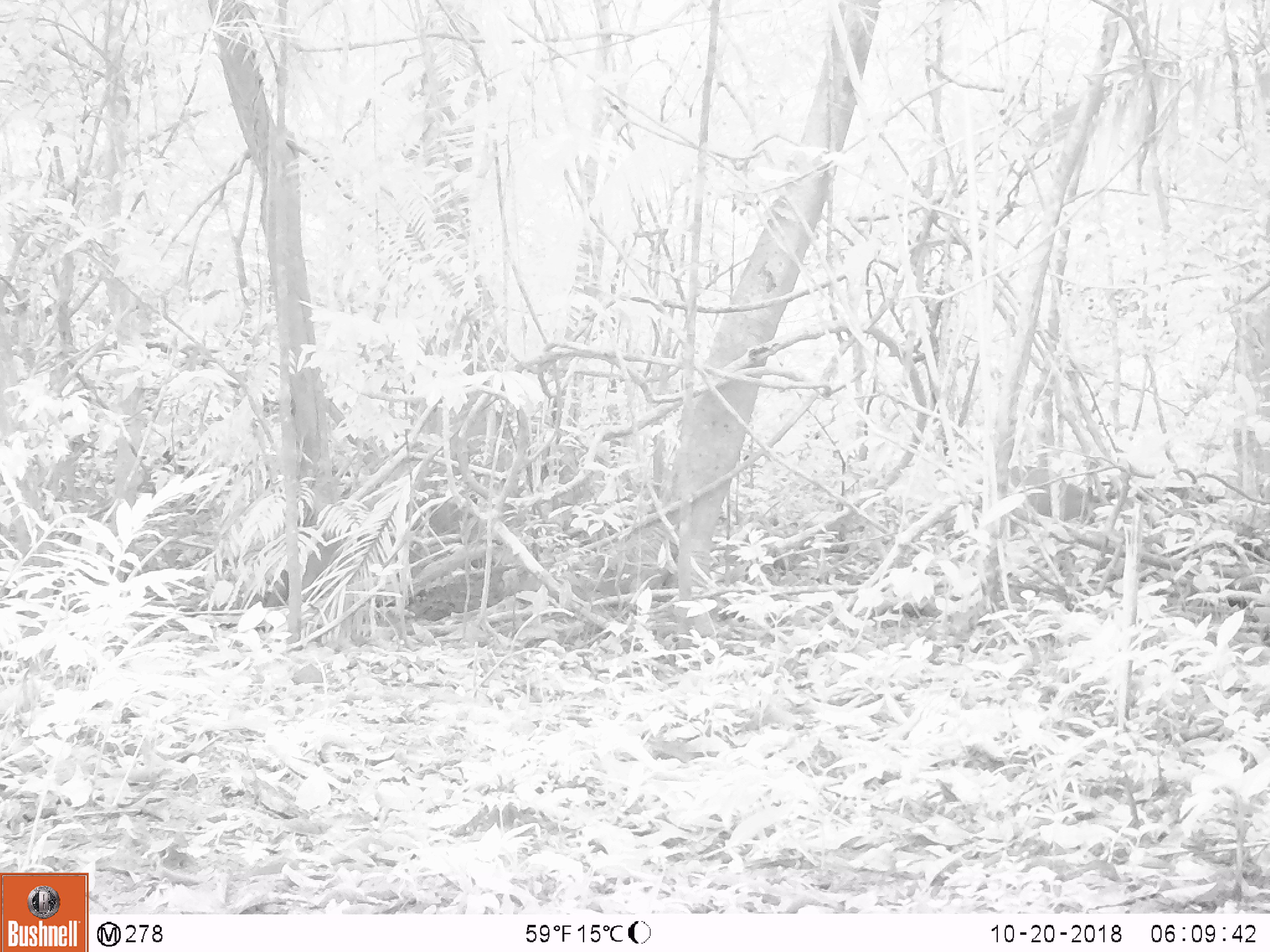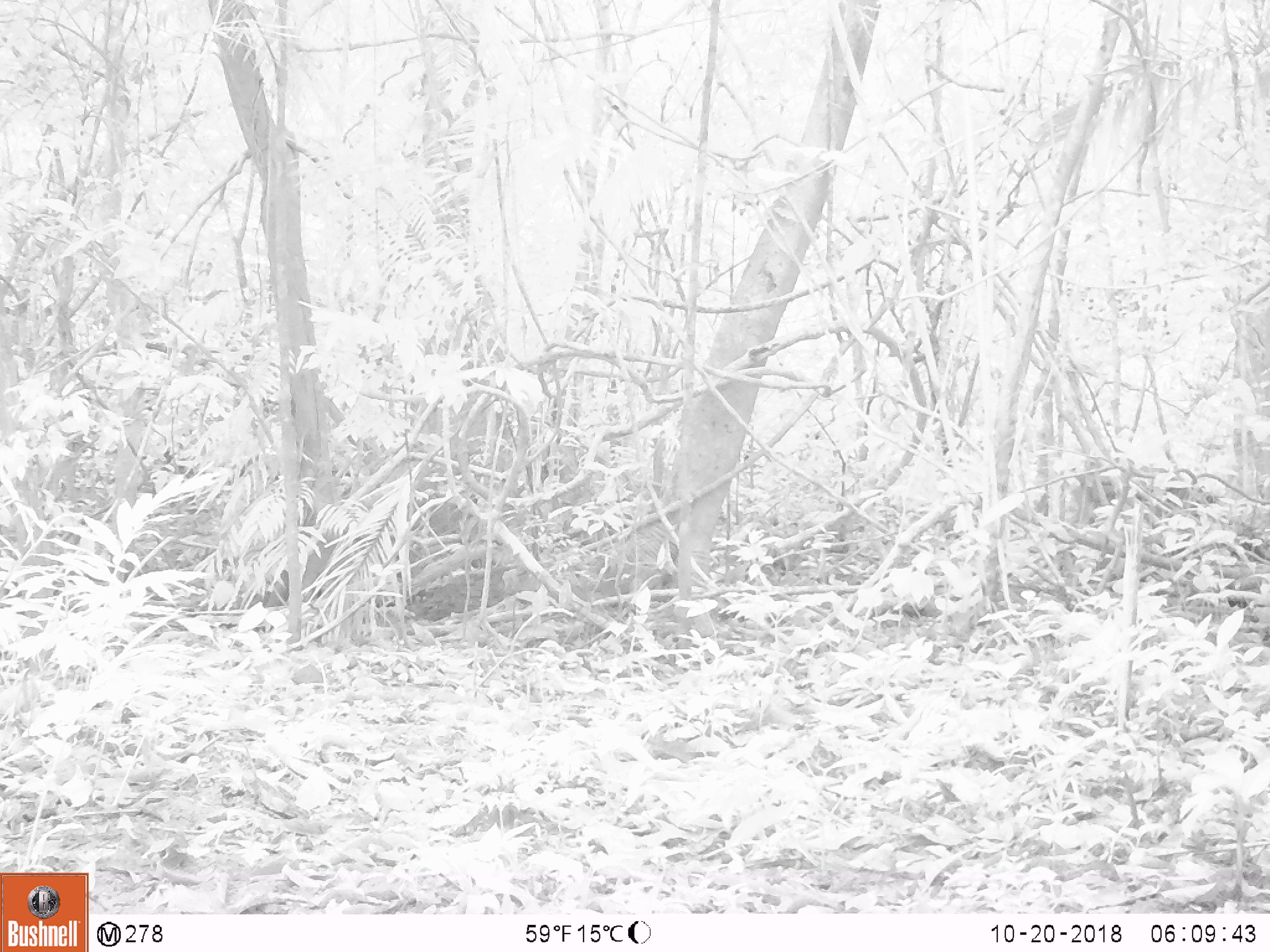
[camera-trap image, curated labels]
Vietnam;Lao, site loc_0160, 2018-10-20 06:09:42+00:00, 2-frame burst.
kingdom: Animalia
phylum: Chordata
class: Mammalia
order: Artiodactyla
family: Cervidae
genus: Muntiacus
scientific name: Muntiacus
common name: muntjacs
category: unidentified muntjac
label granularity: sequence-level